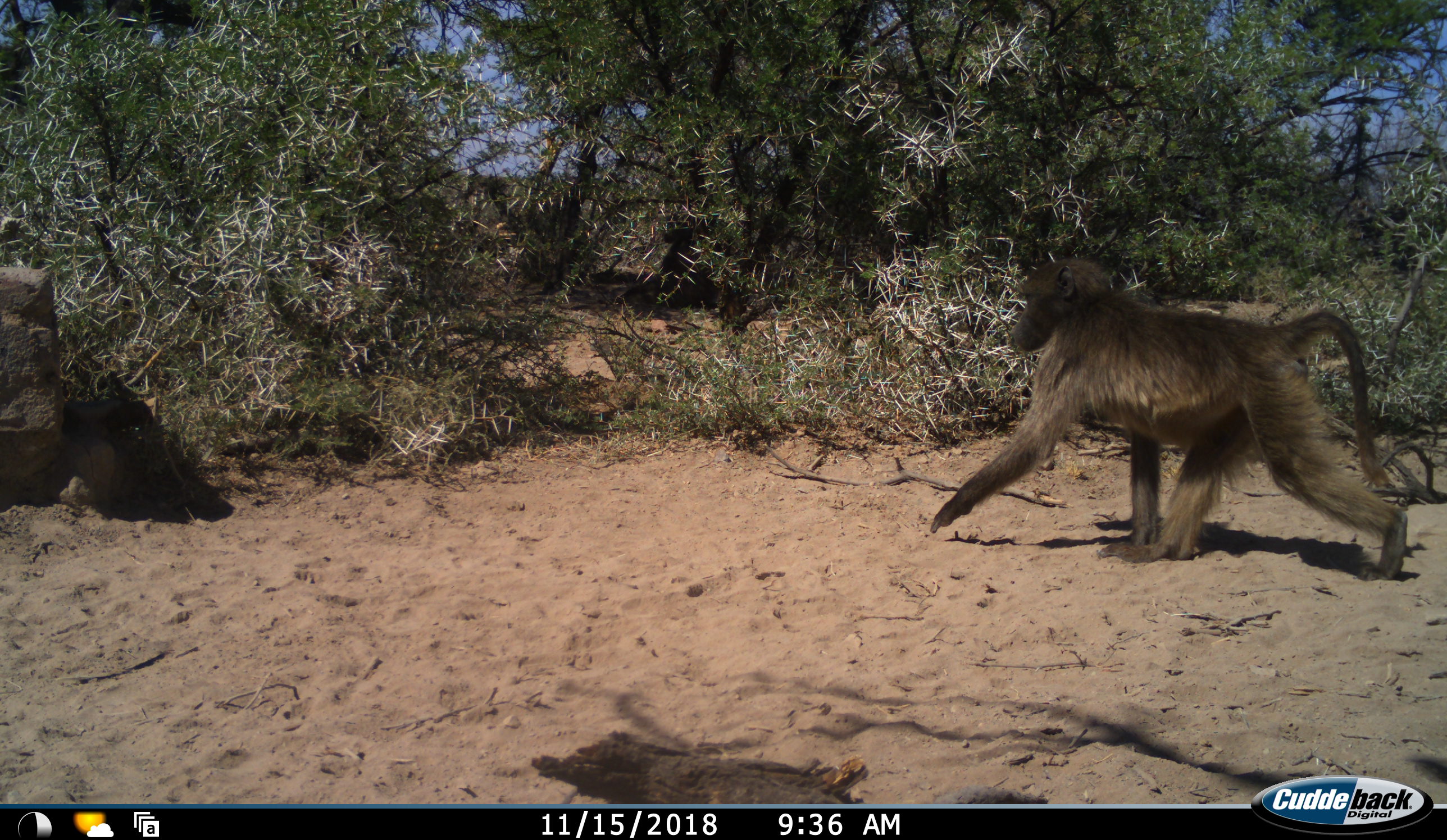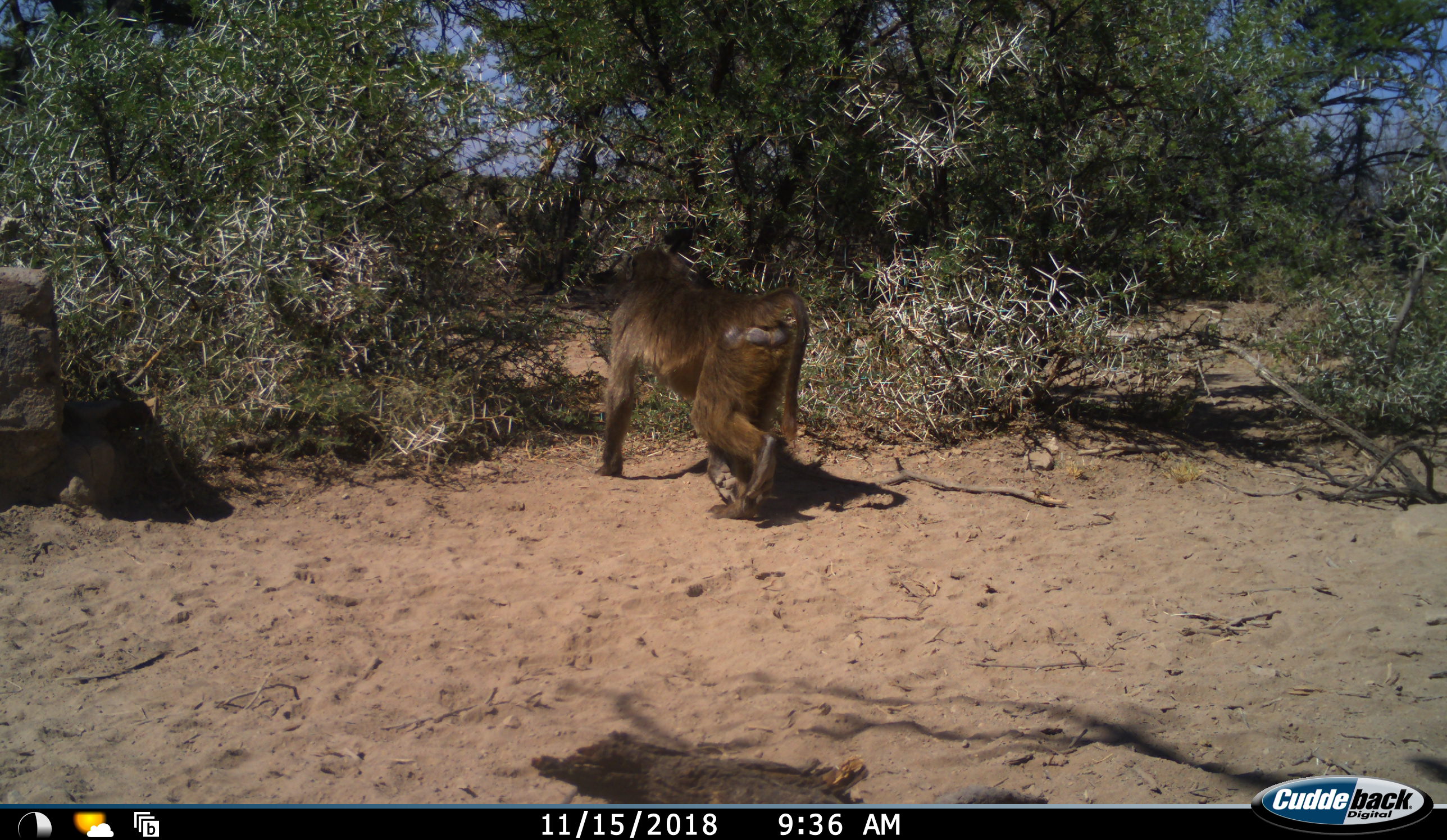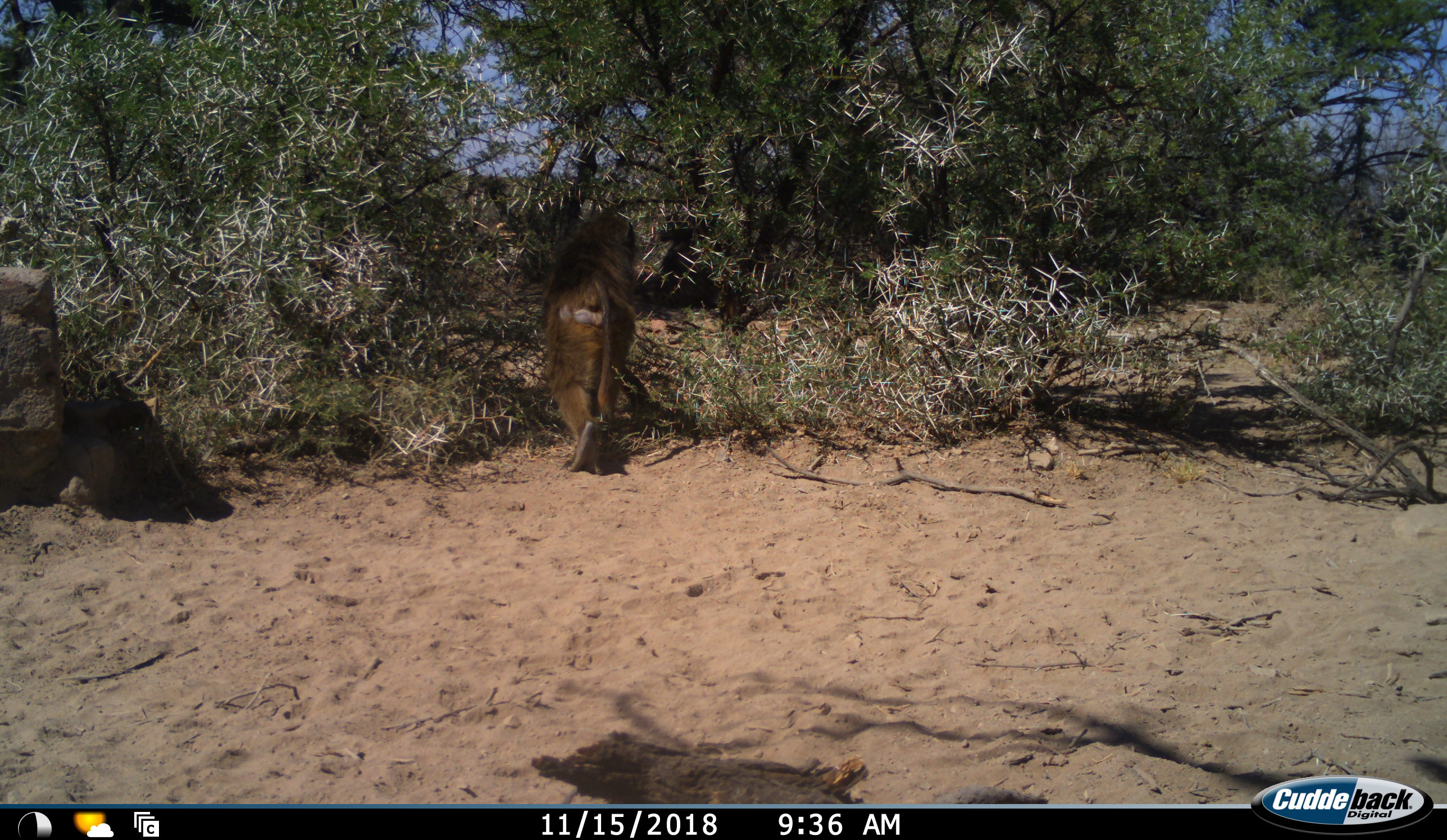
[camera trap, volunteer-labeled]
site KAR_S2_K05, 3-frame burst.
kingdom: Animalia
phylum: Chordata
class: Mammalia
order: Primates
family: Cercopithecidae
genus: Papio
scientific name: Papio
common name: baboon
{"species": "baboon (Papio)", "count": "1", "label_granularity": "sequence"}